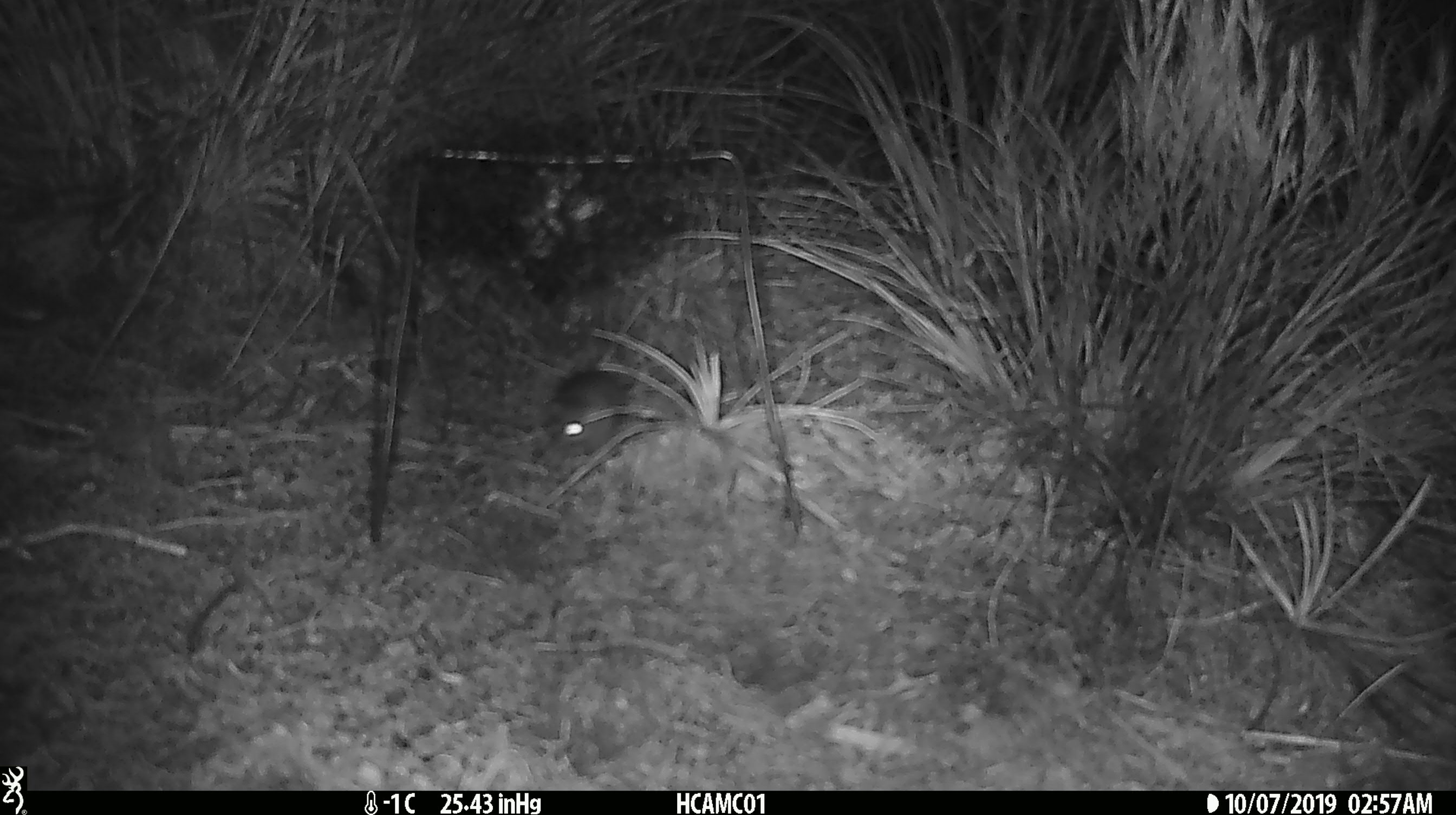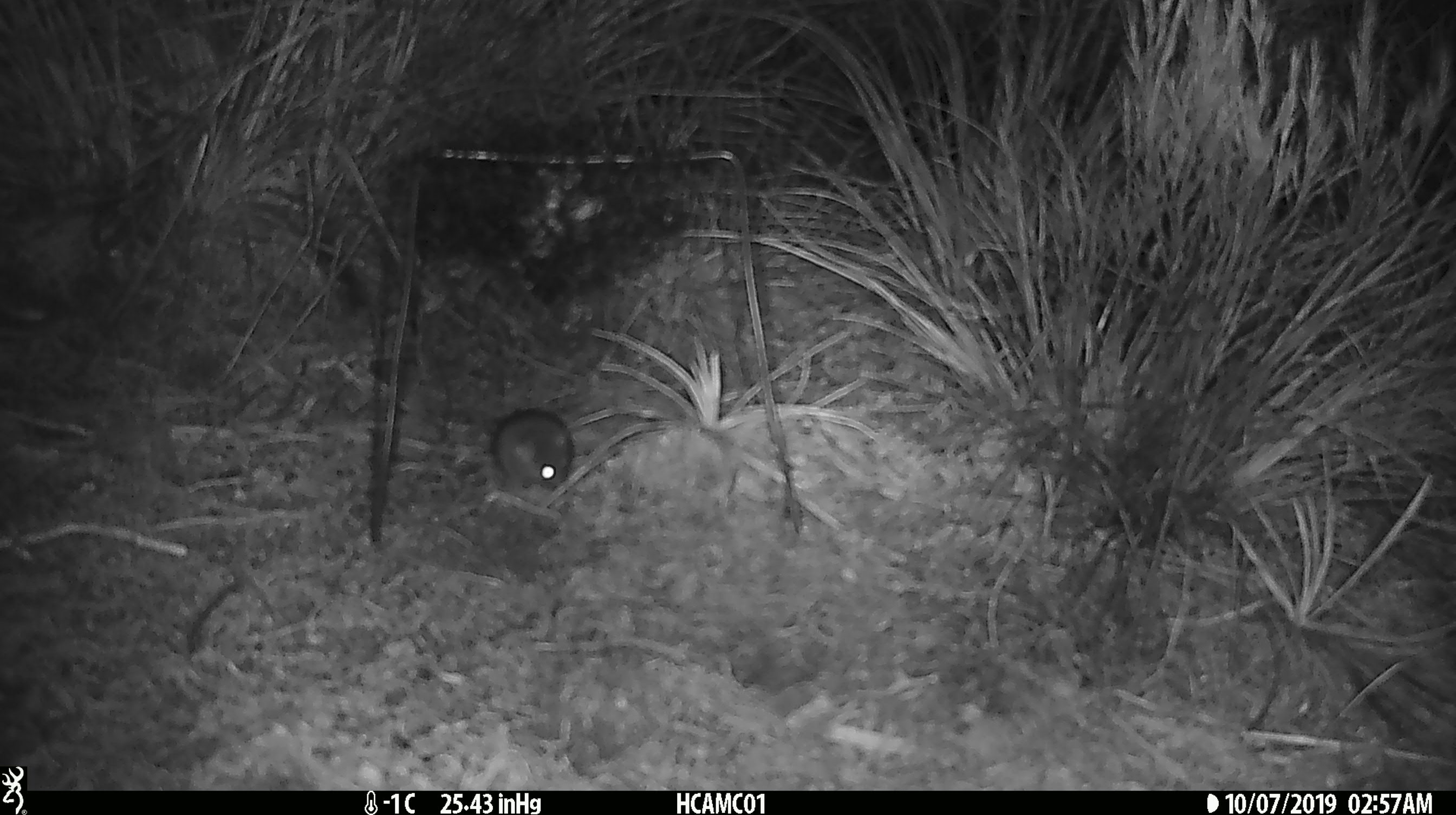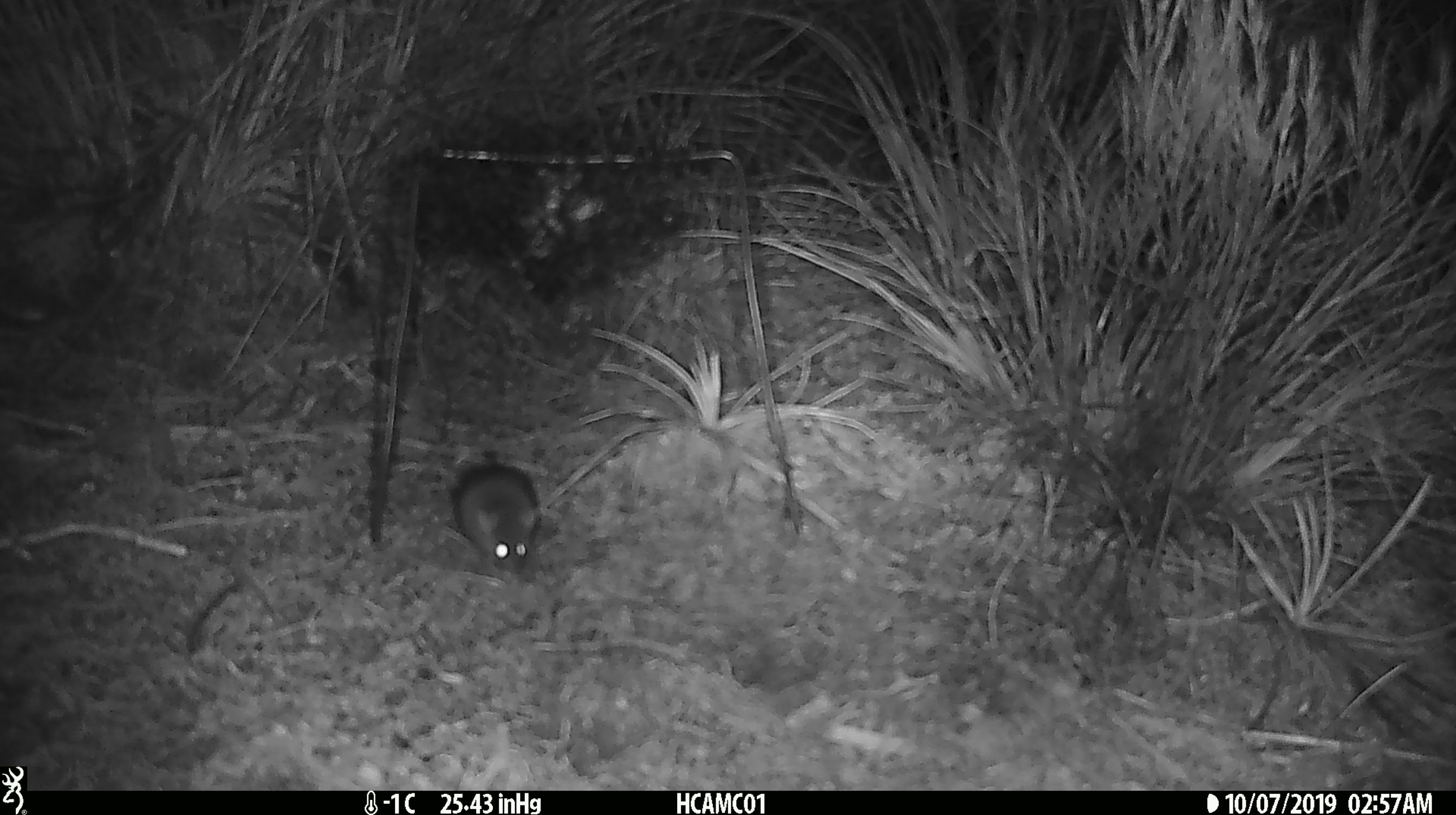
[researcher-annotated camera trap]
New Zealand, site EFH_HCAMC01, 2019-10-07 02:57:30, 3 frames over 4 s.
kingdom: Animalia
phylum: Chordata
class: Mammalia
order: Rodentia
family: Muridae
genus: Mus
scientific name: Mus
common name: mouse